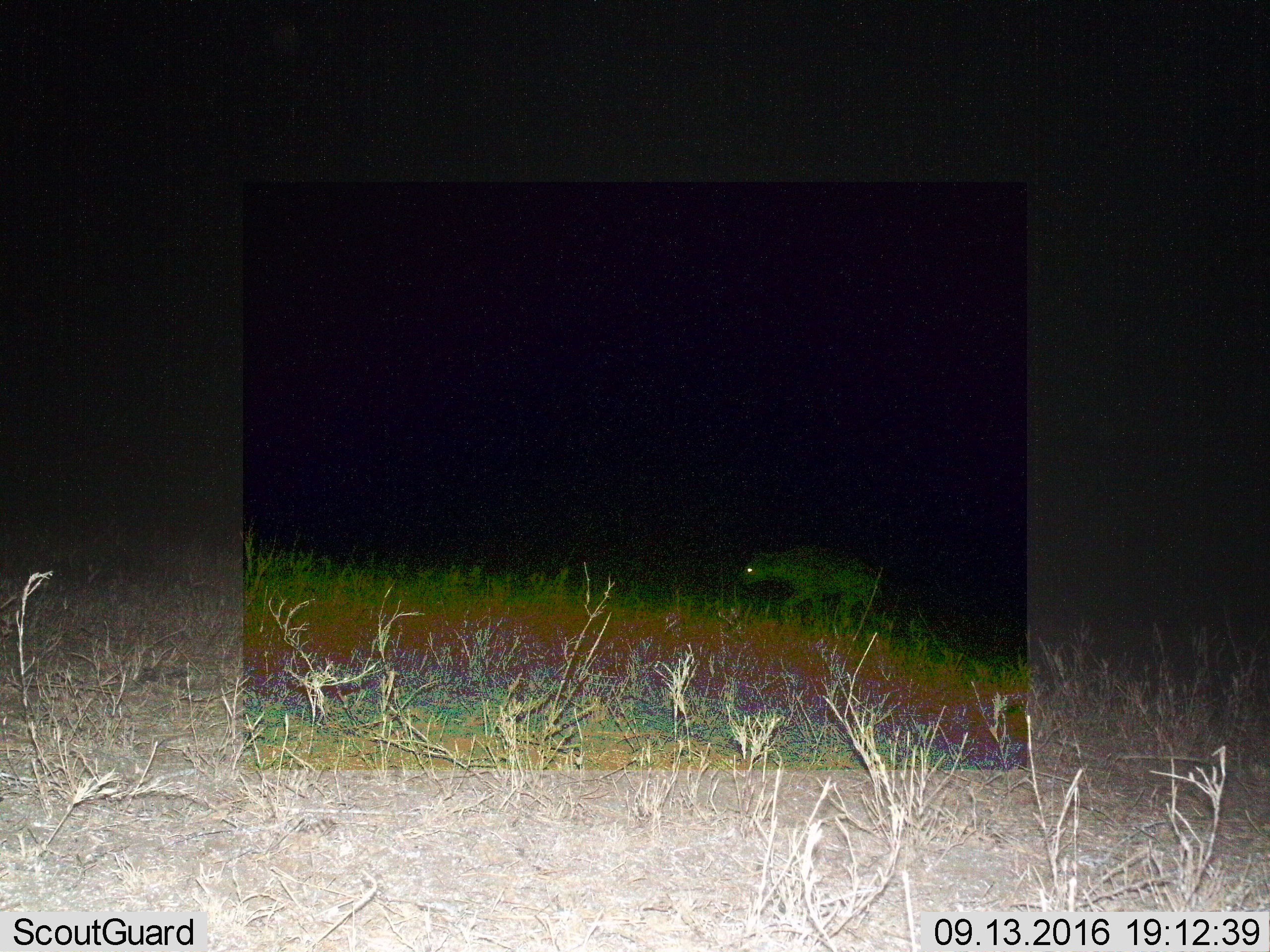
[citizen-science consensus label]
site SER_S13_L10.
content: unidentified animal